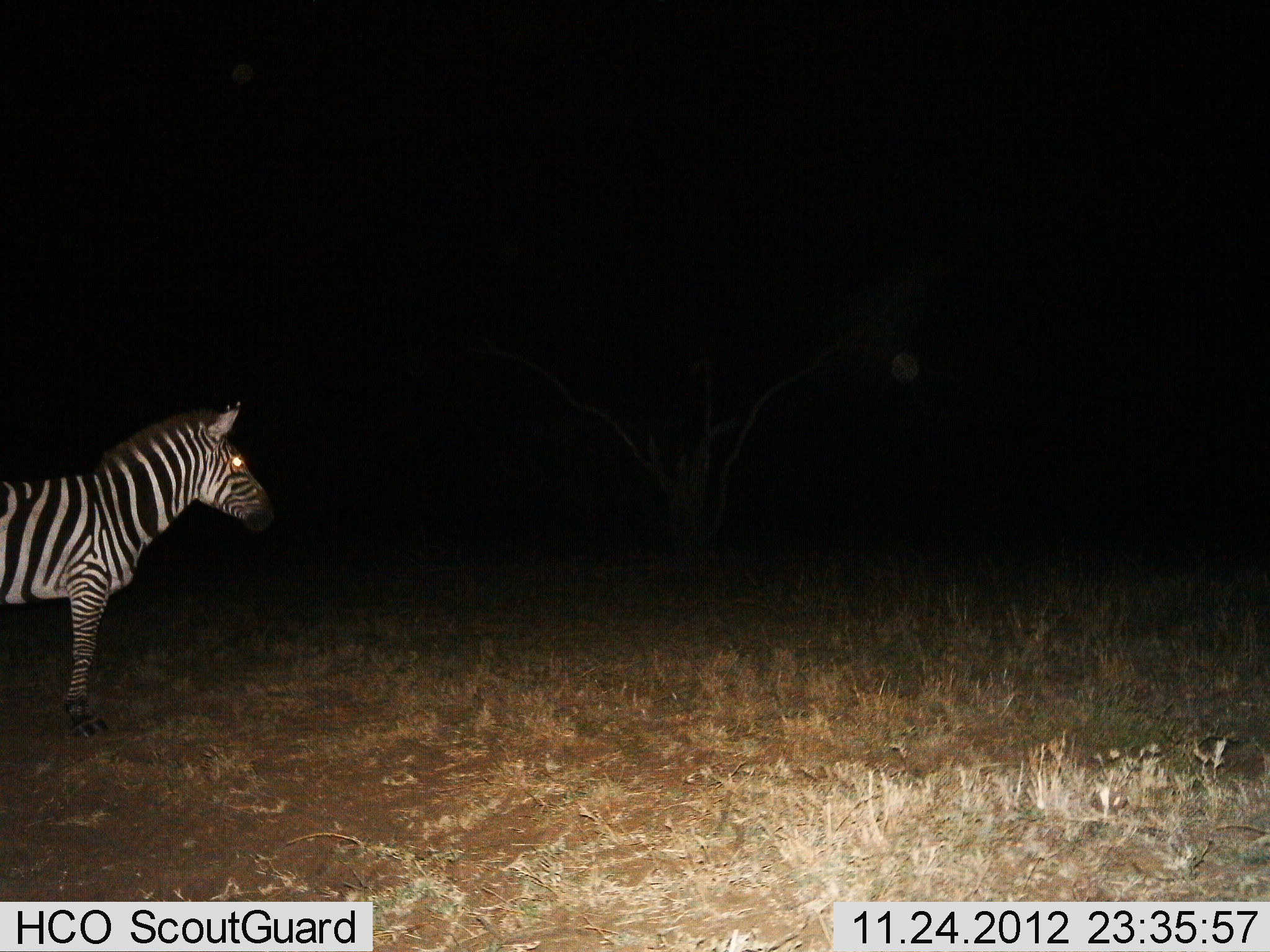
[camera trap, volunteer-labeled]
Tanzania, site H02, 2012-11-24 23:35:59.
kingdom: Animalia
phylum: Chordata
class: Mammalia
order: Perissodactyla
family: Equidae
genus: Equus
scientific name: Equus quagga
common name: plains zebra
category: zebra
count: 1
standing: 100%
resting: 0%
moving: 0%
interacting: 0%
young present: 0%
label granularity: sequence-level